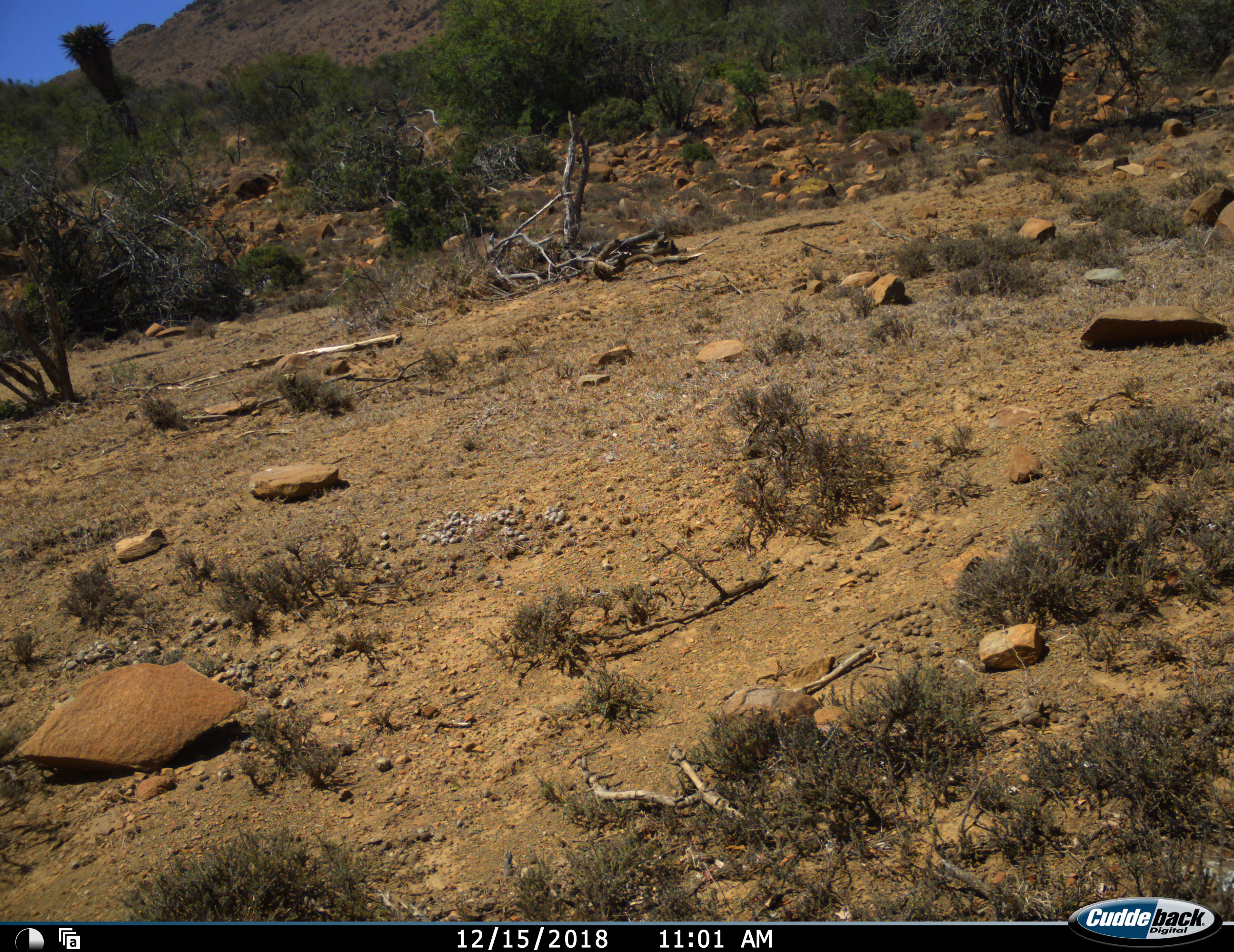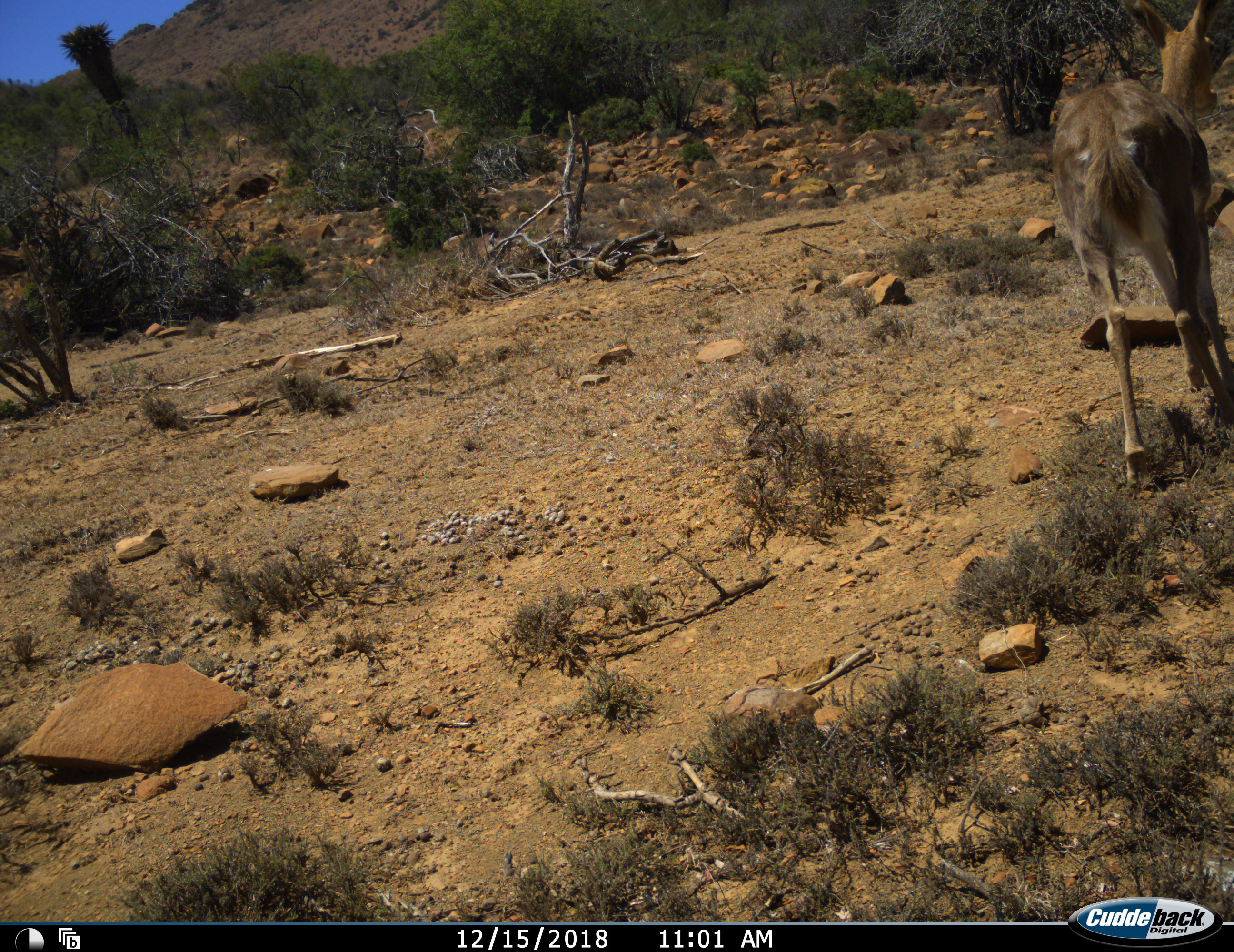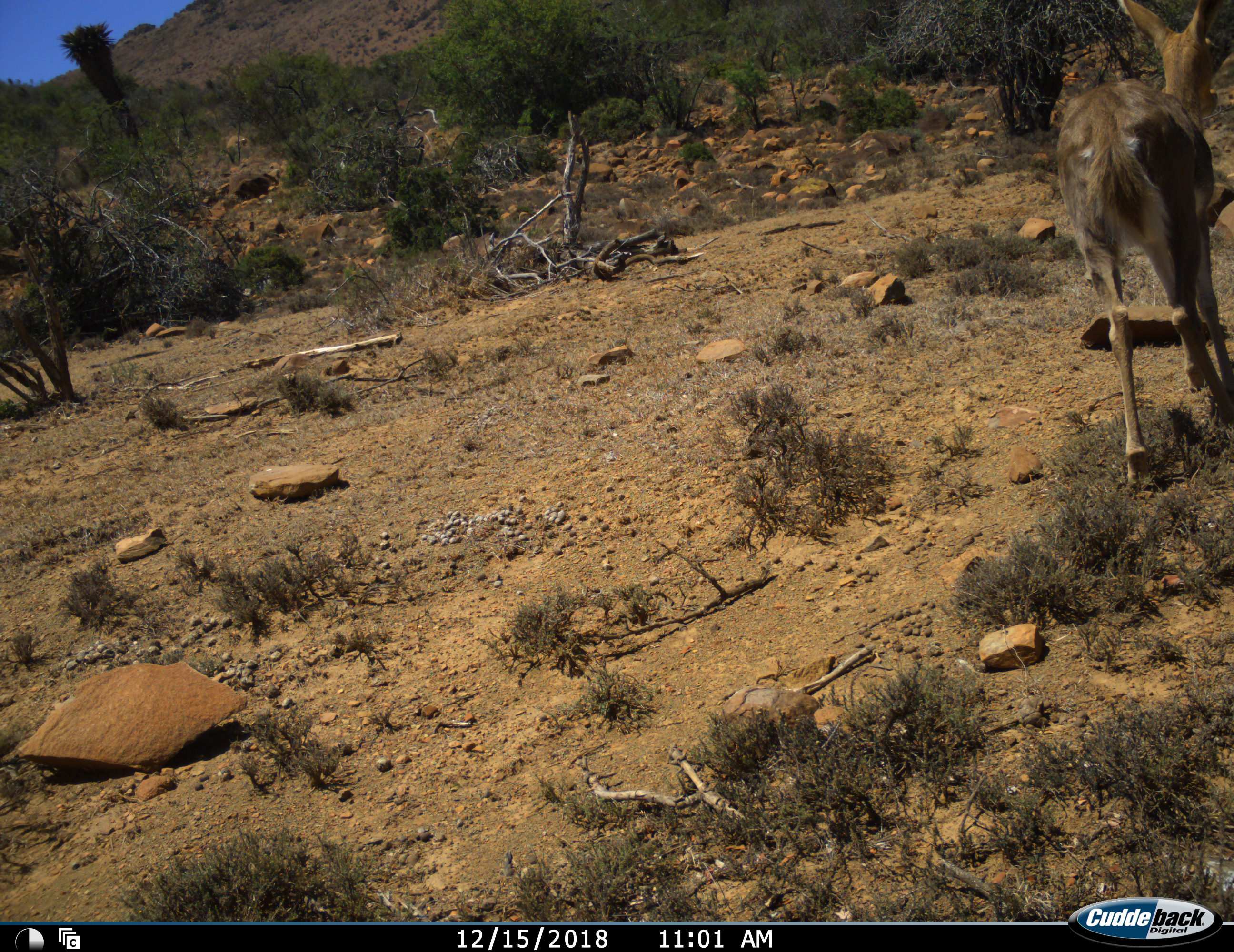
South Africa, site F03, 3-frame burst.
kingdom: Animalia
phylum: Chordata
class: Mammalia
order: Artiodactyla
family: Bovidae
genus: Redunca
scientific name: Redunca fulvorufula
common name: mountain reedbuck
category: reedbuckmountain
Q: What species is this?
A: Reedbuckmountain (mountain reedbuck) (Redunca fulvorufula).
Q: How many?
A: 1.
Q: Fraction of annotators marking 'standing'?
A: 33%.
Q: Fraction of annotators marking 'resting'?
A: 0%.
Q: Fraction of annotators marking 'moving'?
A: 67%.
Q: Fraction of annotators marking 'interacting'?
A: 0%.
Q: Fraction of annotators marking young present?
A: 0%.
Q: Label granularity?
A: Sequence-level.